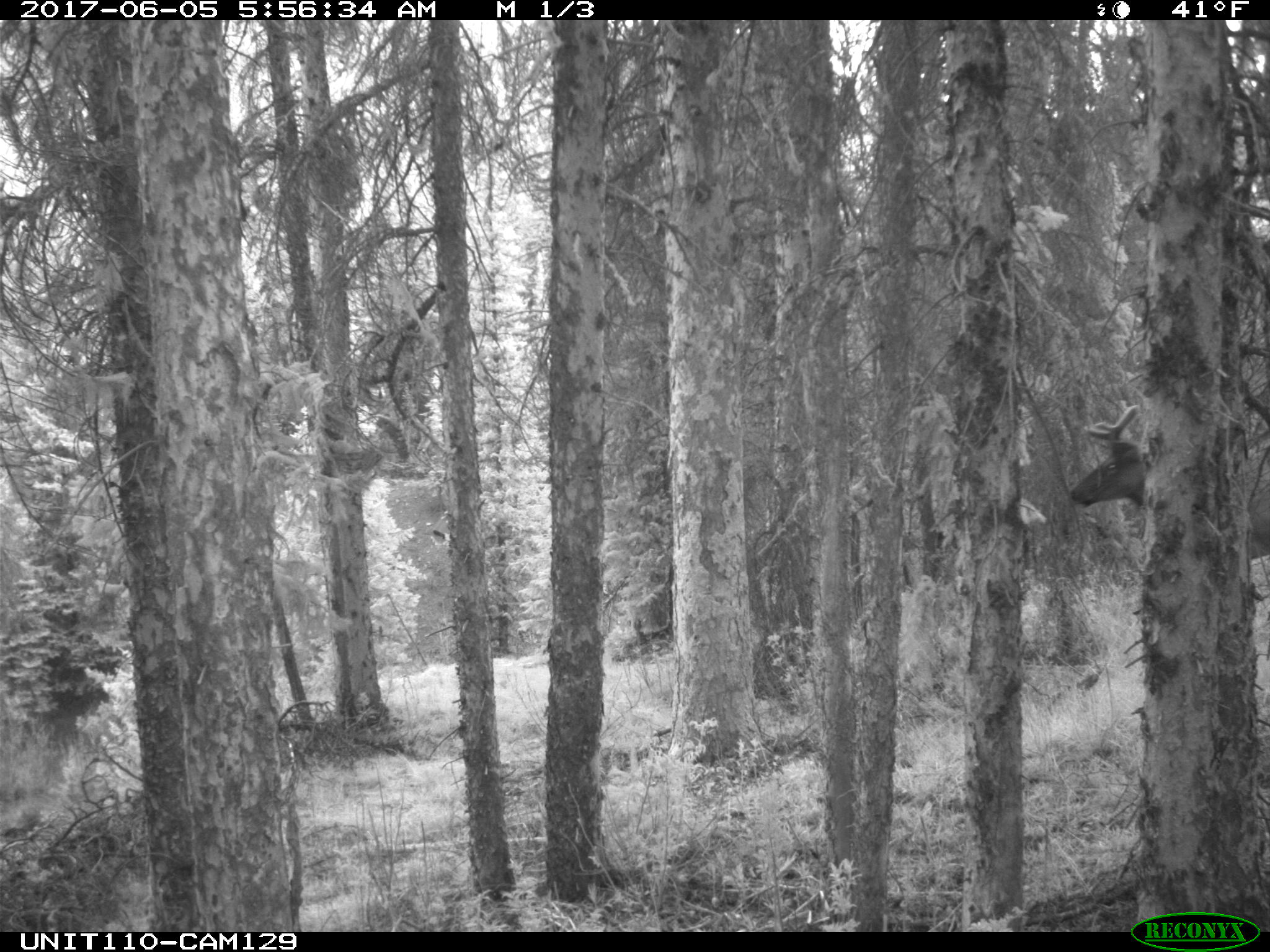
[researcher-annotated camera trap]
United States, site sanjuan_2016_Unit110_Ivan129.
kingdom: Animalia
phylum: Chordata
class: Mammalia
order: Artiodactyla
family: Cervidae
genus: Cervus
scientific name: Cervus elaphus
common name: red deer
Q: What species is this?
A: Cervus elaphus (red deer).